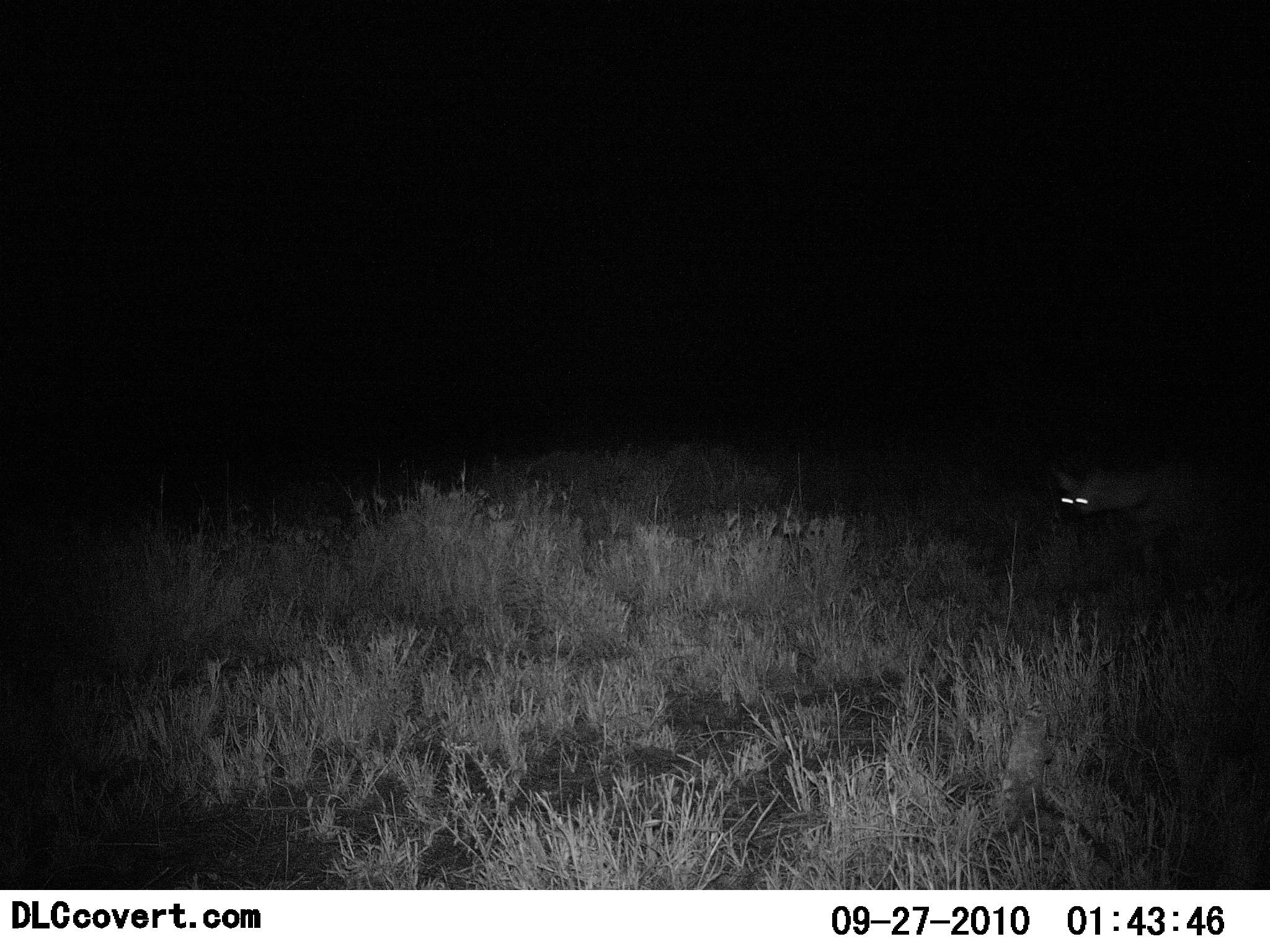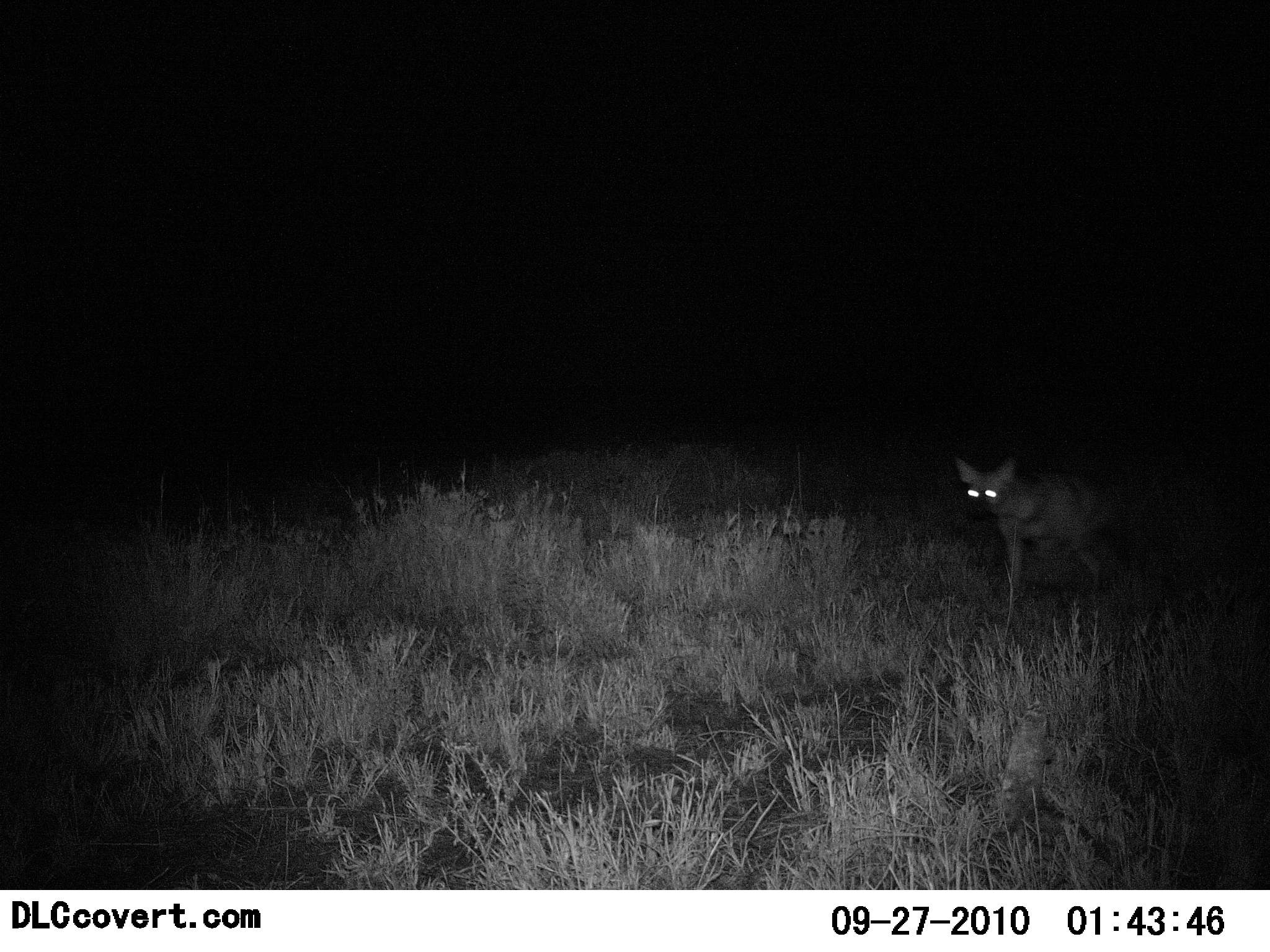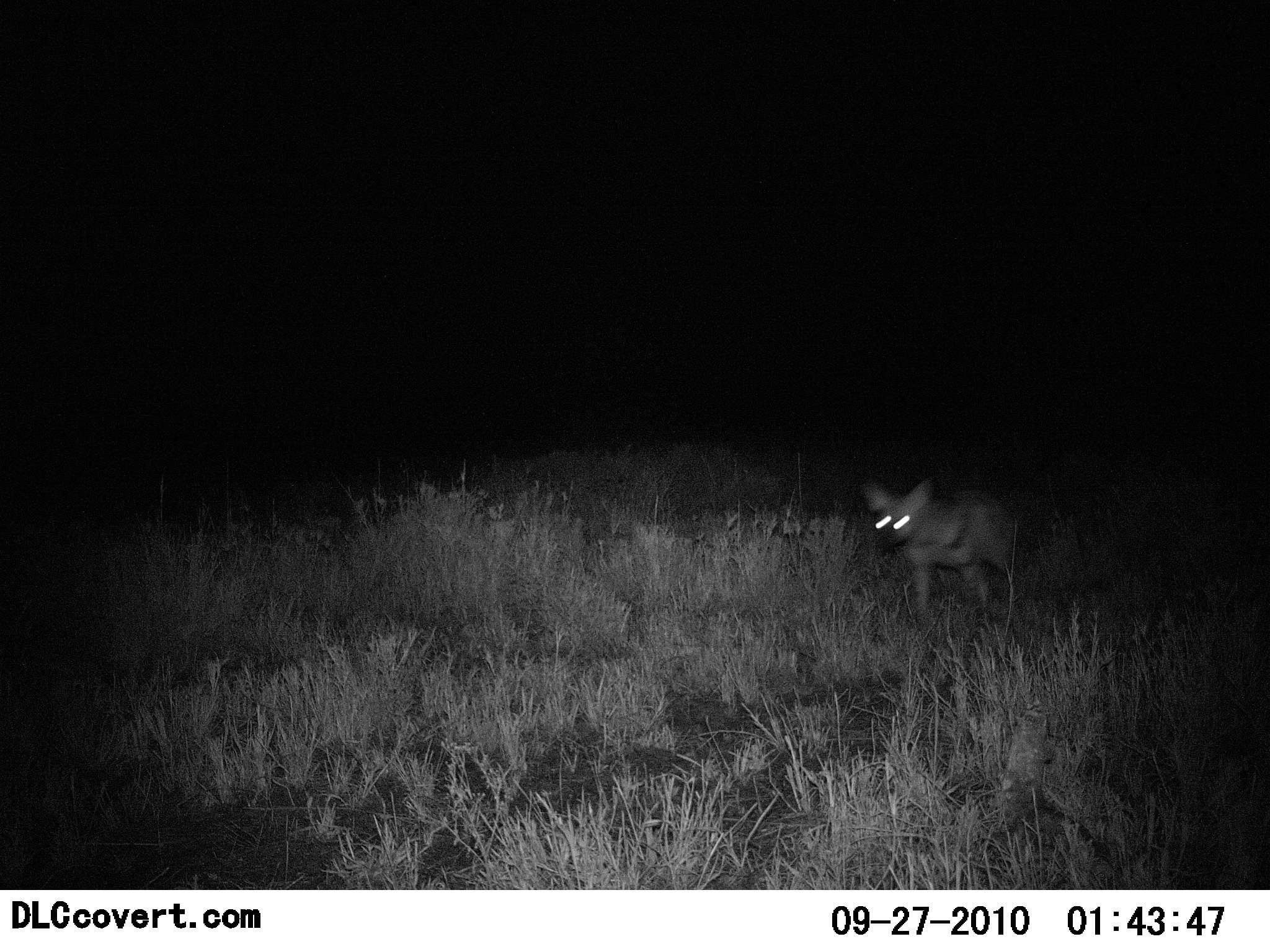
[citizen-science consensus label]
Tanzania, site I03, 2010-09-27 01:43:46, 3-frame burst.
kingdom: Animalia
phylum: Chordata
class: Mammalia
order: Carnivora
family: Hyaenidae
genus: Hyaena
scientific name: Hyaena hyaena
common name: striped hyena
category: hyenastriped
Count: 1.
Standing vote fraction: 0%.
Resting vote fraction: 0%.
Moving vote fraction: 100%.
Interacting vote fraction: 0%.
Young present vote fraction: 0%.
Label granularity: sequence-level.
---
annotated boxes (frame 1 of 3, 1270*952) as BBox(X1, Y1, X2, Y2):
animal: BBox(1049, 451, 1240, 583)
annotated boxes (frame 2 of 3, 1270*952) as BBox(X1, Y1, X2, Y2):
animal: BBox(958, 452, 1121, 593)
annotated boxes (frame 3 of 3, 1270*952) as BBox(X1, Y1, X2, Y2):
animal: BBox(860, 474, 1028, 622)